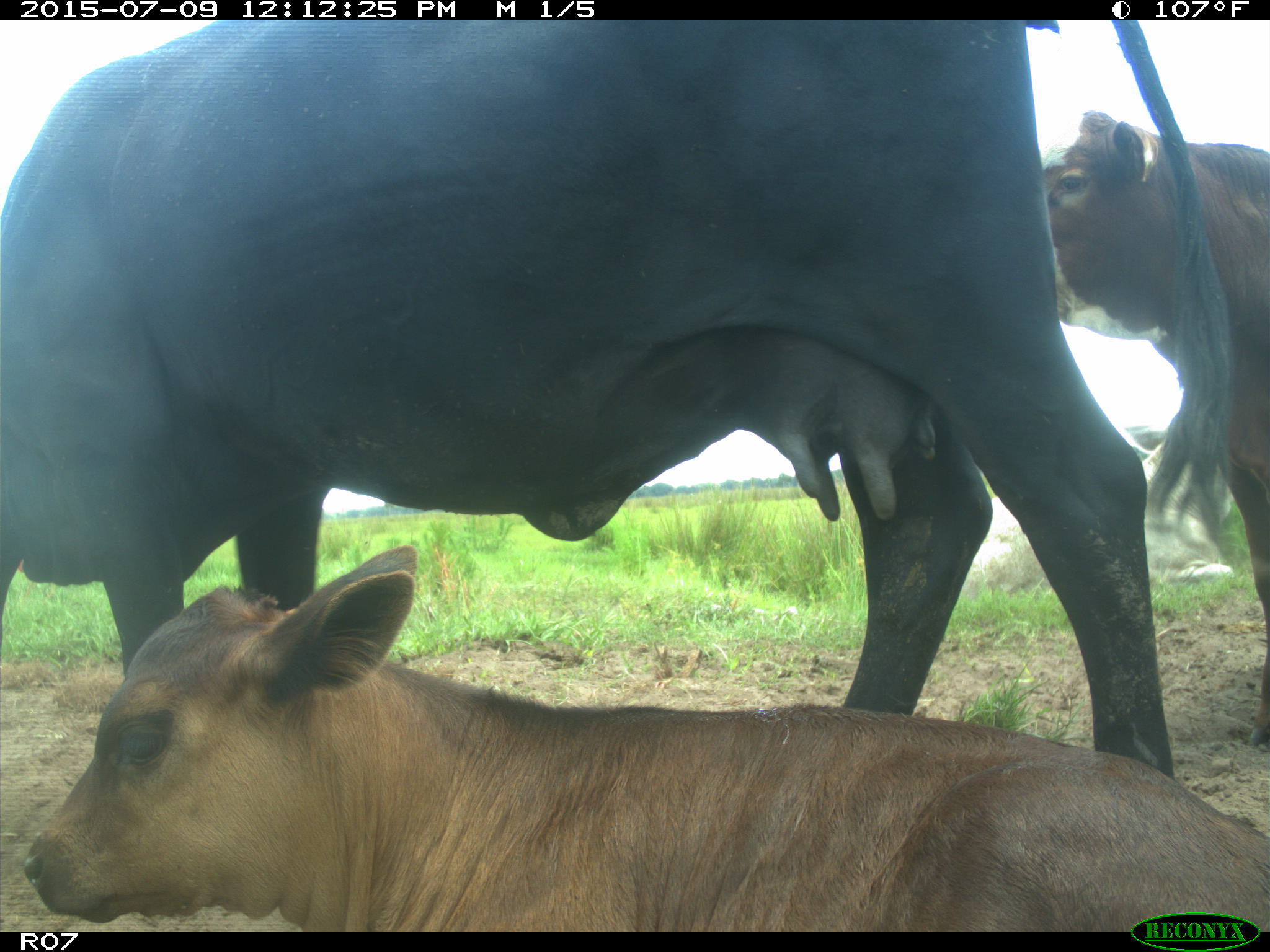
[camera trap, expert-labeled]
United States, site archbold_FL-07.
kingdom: Animalia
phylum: Chordata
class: Mammalia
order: Artiodactyla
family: Bovidae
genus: Bos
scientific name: Bos taurus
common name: domestic cow